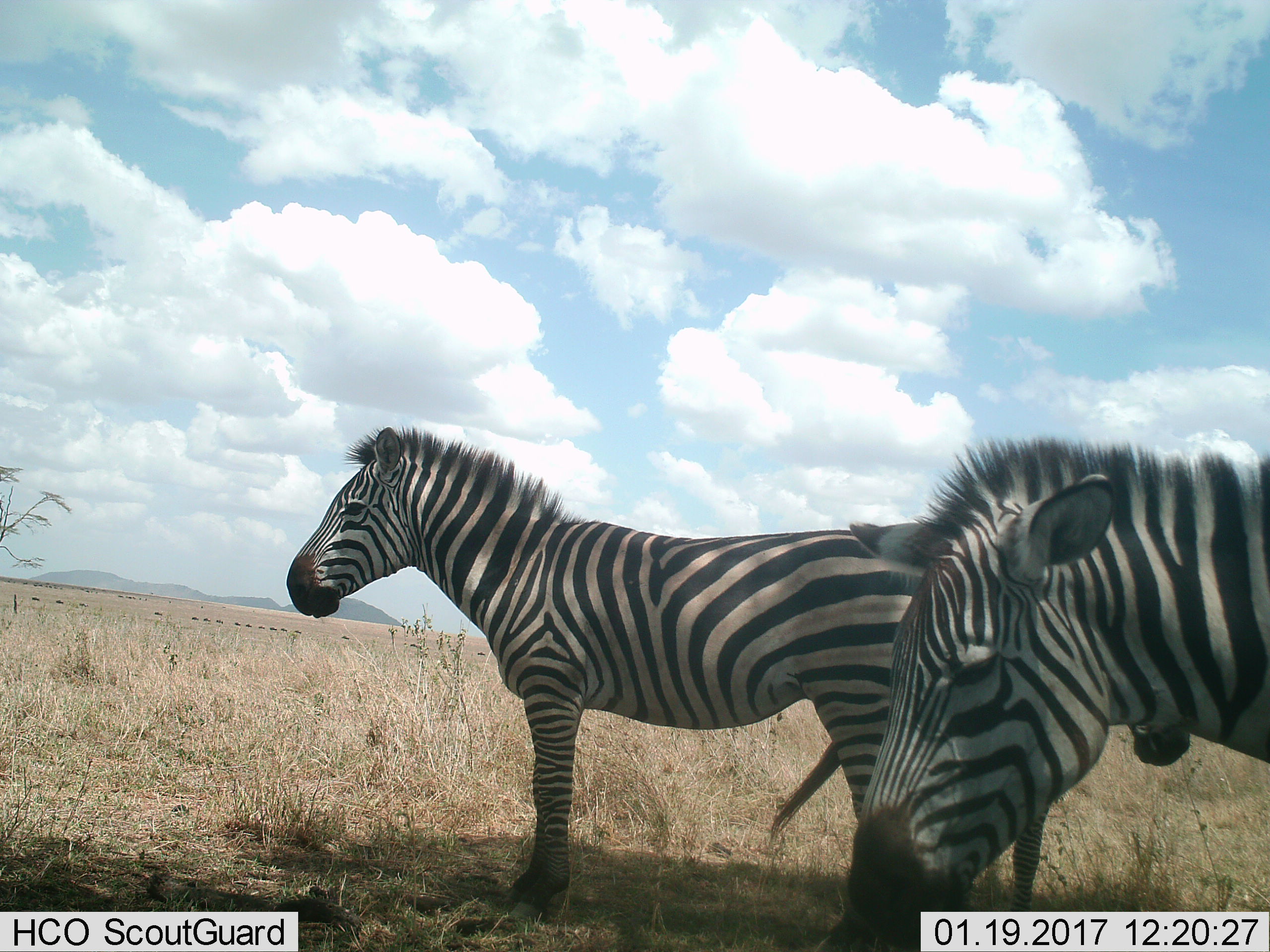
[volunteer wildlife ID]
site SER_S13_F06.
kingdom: Animalia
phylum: Chordata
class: Mammalia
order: Perissodactyla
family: Equidae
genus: Equus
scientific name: Equus quagga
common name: plains zebra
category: zebraplains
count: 2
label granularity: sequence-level